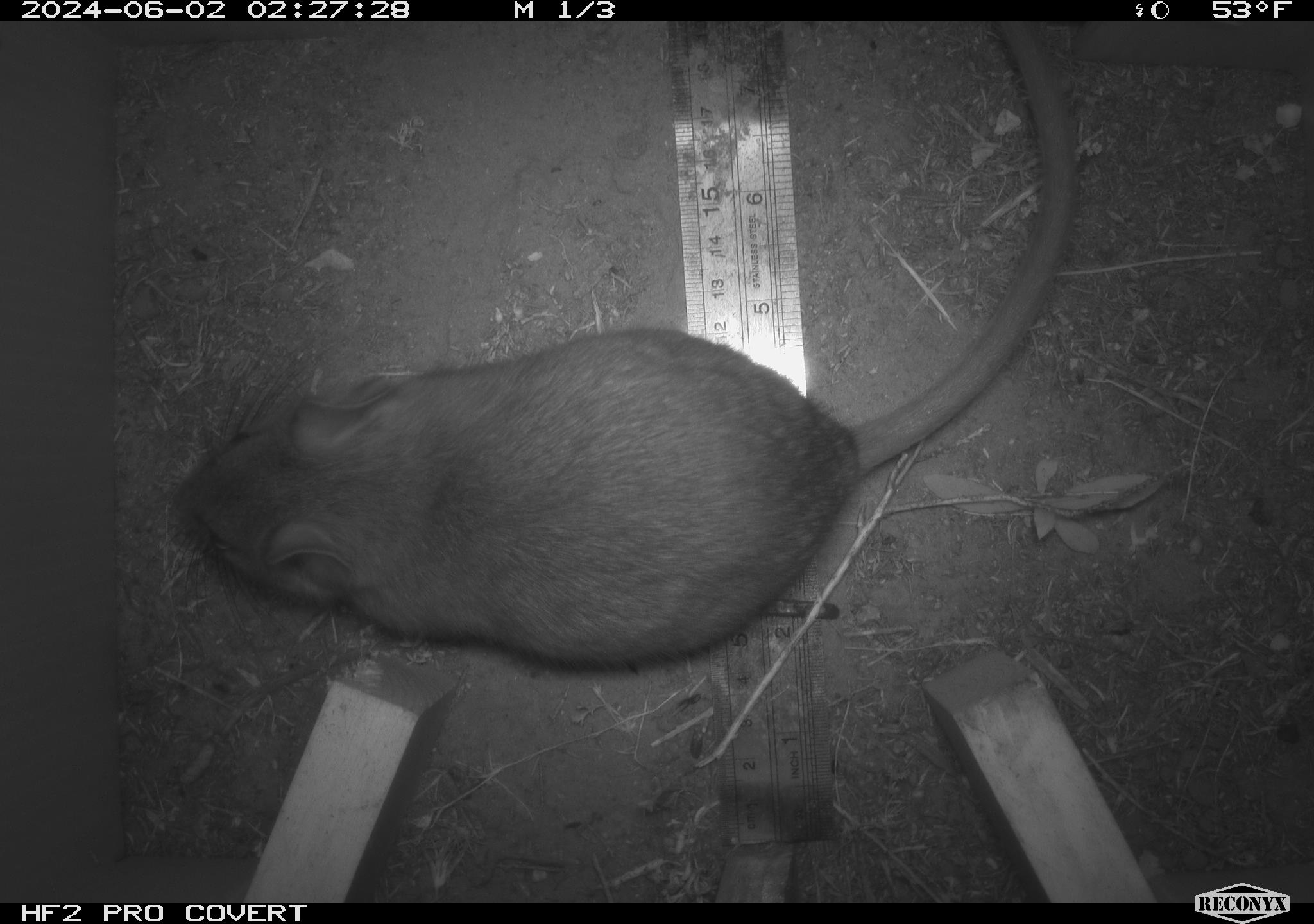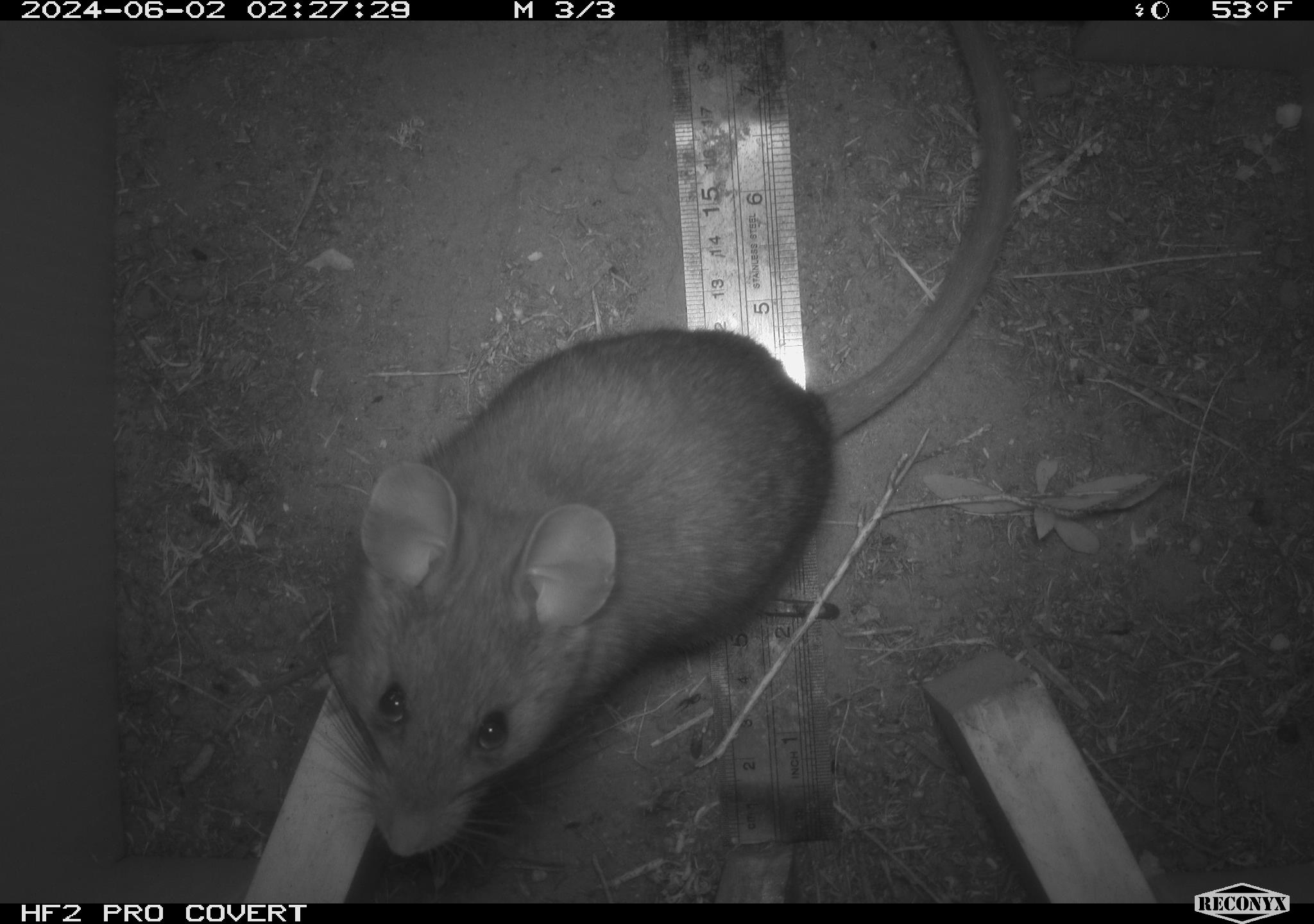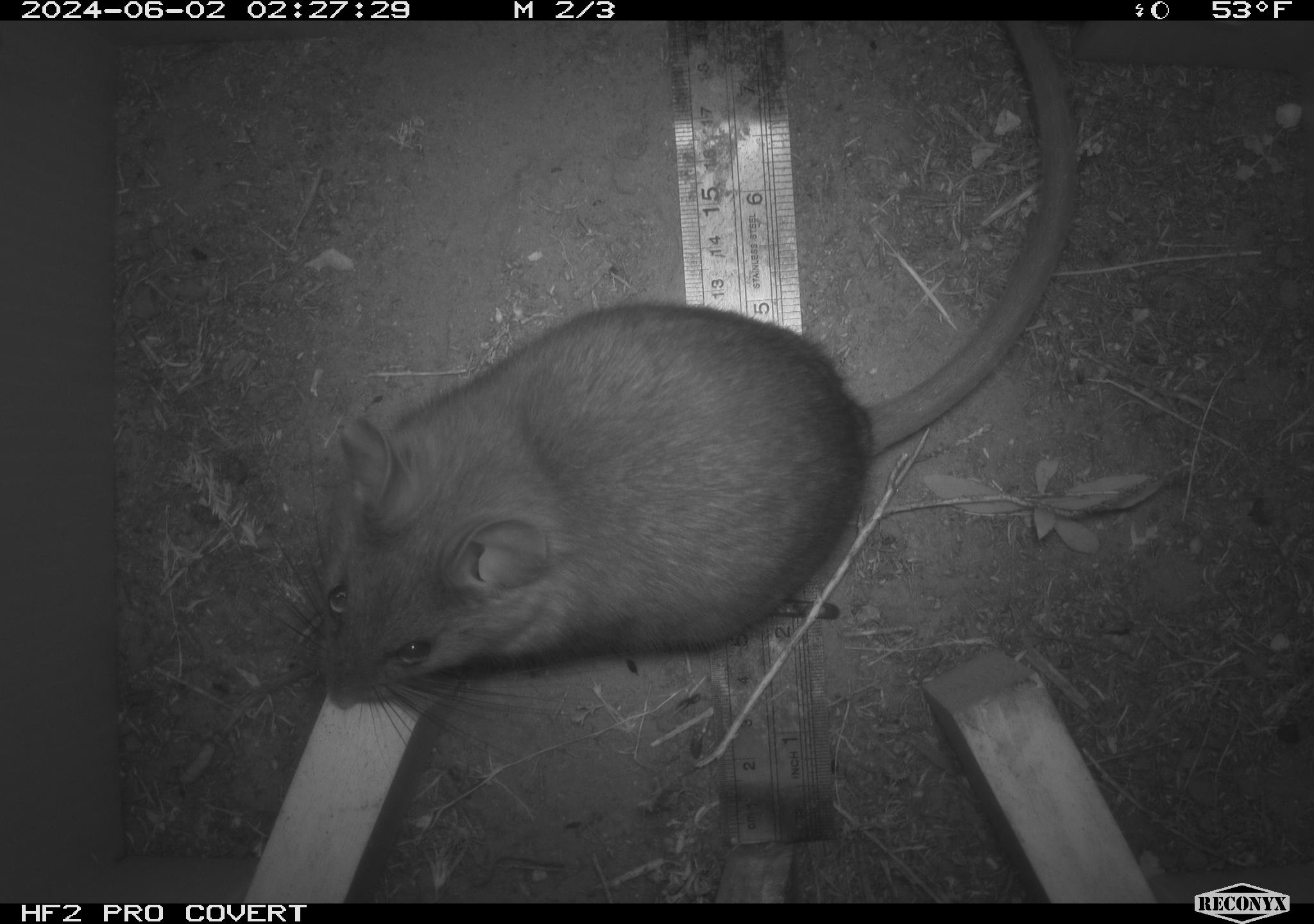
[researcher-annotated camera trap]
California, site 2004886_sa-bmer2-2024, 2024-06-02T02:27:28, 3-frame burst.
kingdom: Animalia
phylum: Chordata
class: Mammalia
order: Rodentia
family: Muridae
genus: Rattus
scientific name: Rattus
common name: rat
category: rattus species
Rattus species (rat) (Rattus).